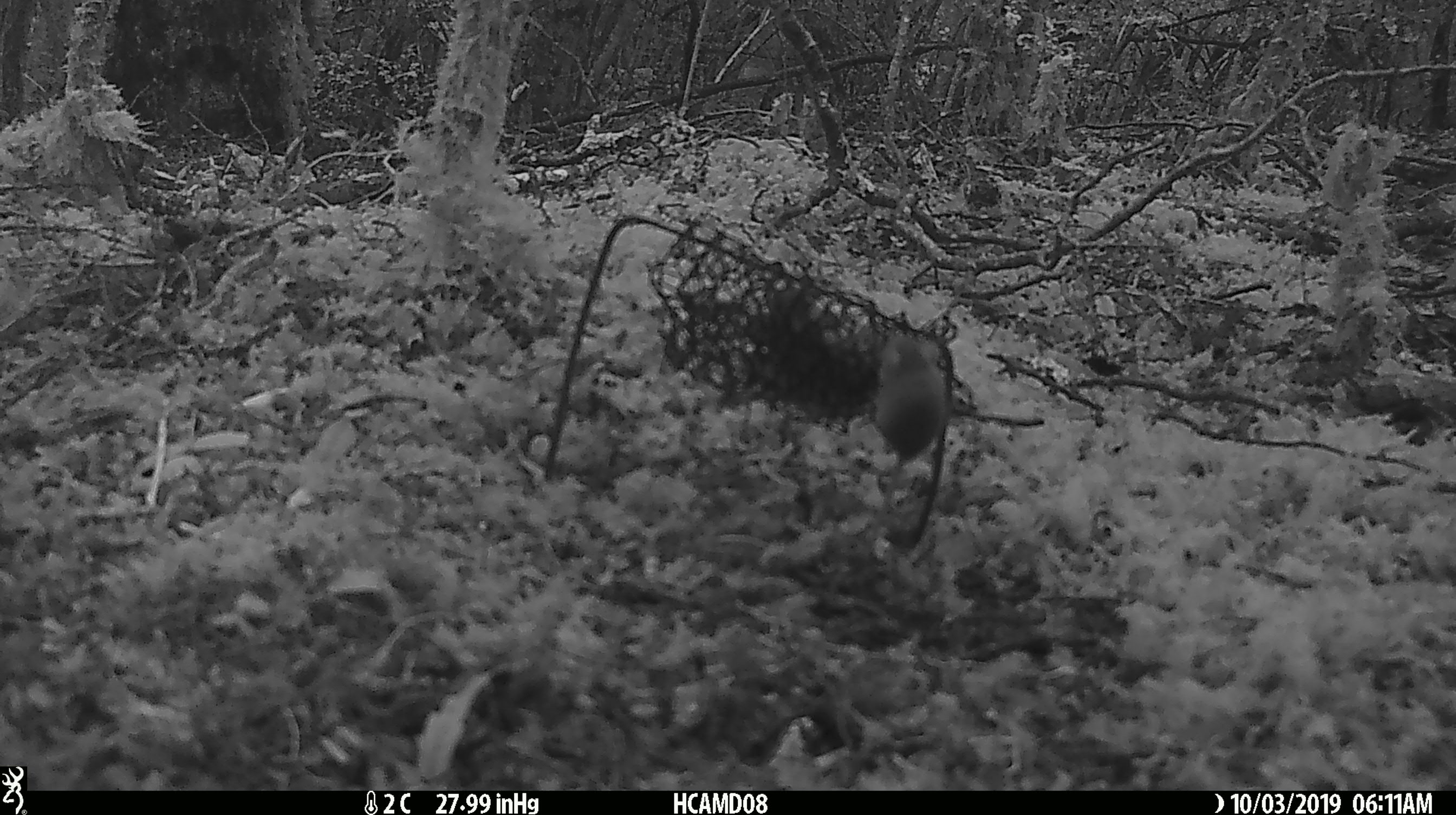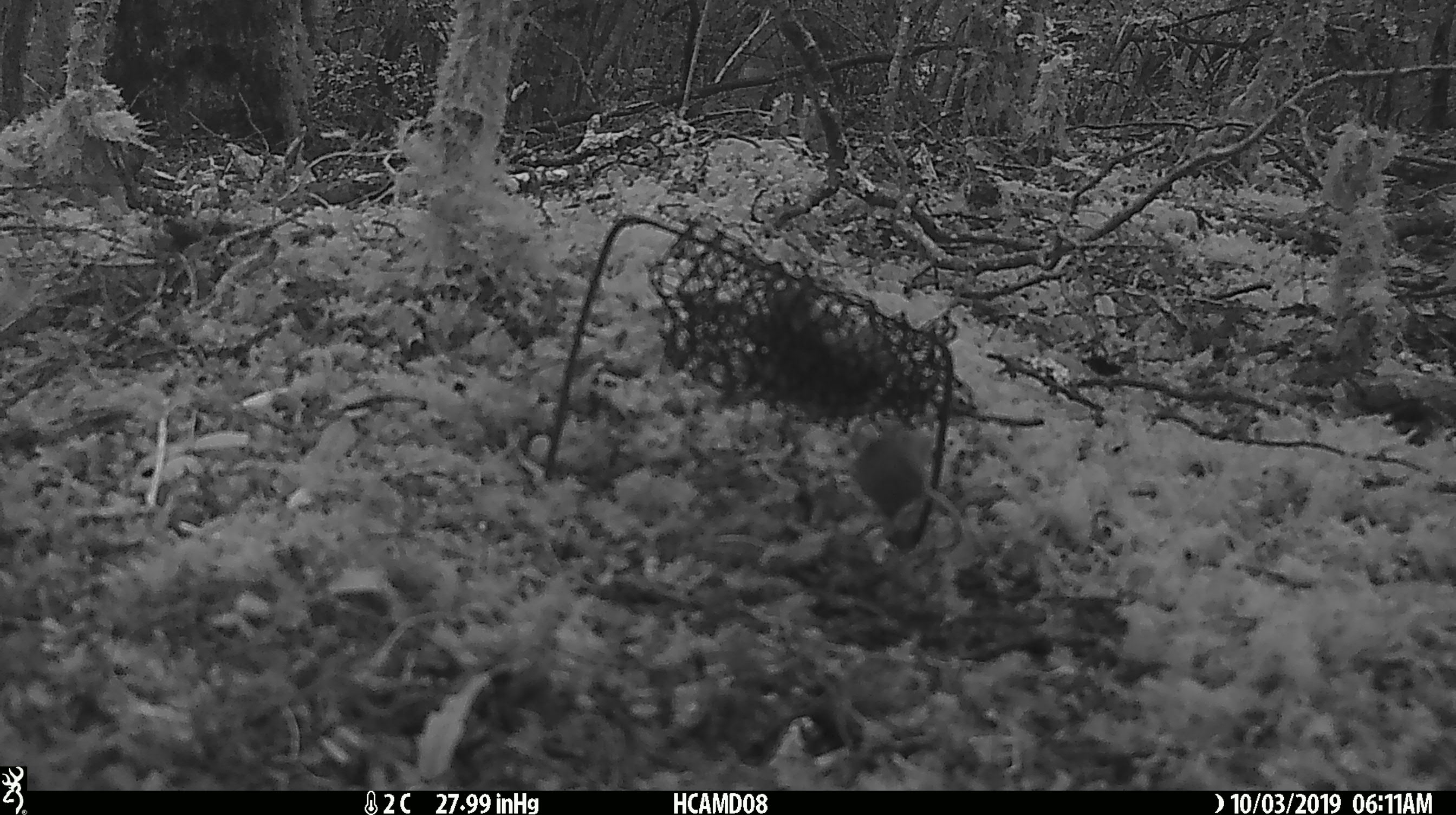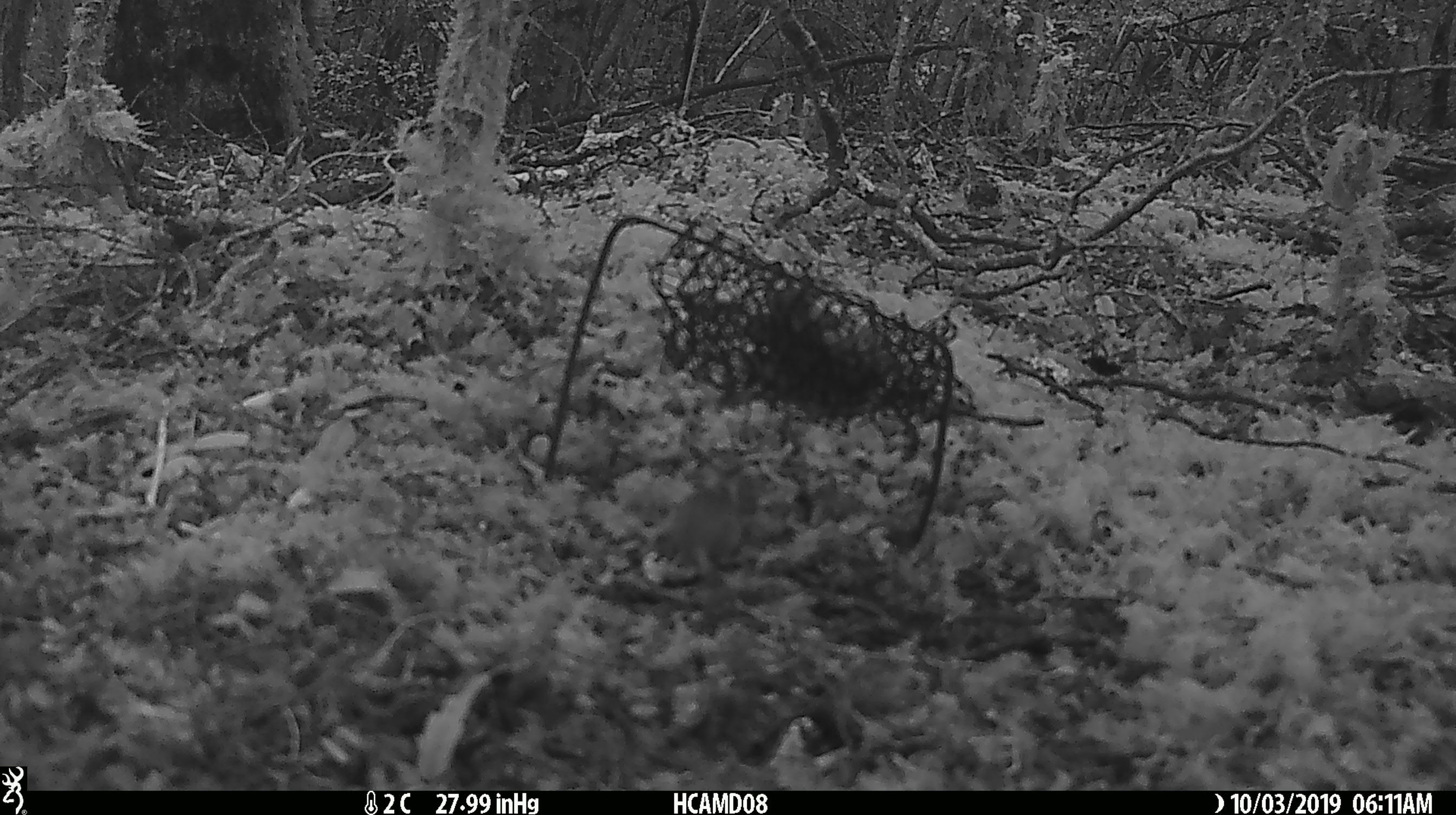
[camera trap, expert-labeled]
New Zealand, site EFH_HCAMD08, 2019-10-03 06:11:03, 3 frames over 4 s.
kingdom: Animalia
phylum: Chordata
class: Mammalia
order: Rodentia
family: Muridae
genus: Mus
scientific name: Mus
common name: mouse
Mouse (Mus).